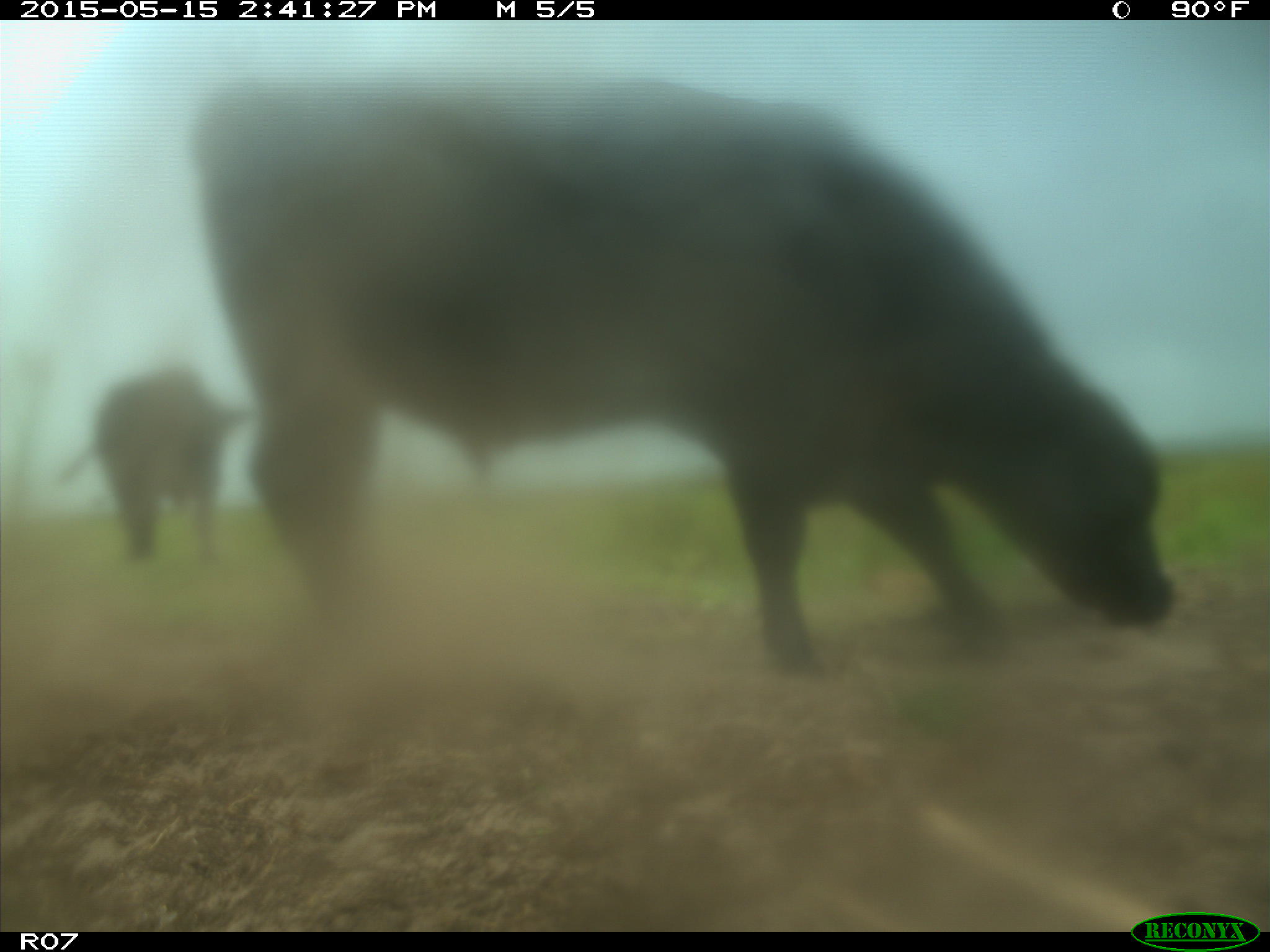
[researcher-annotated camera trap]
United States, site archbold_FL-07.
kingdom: Animalia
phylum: Chordata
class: Mammalia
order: Artiodactyla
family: Bovidae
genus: Bos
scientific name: Bos taurus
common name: domestic cow